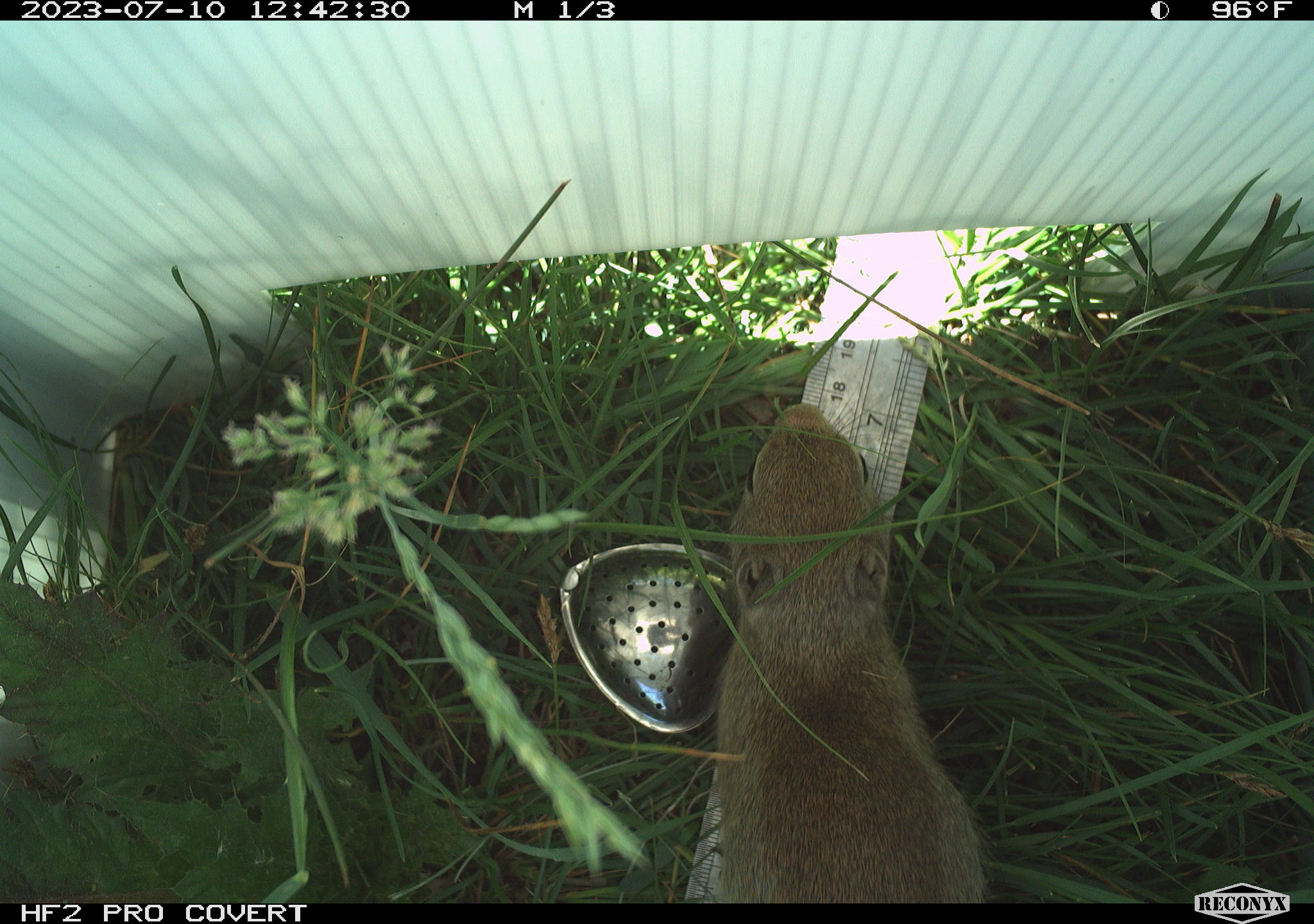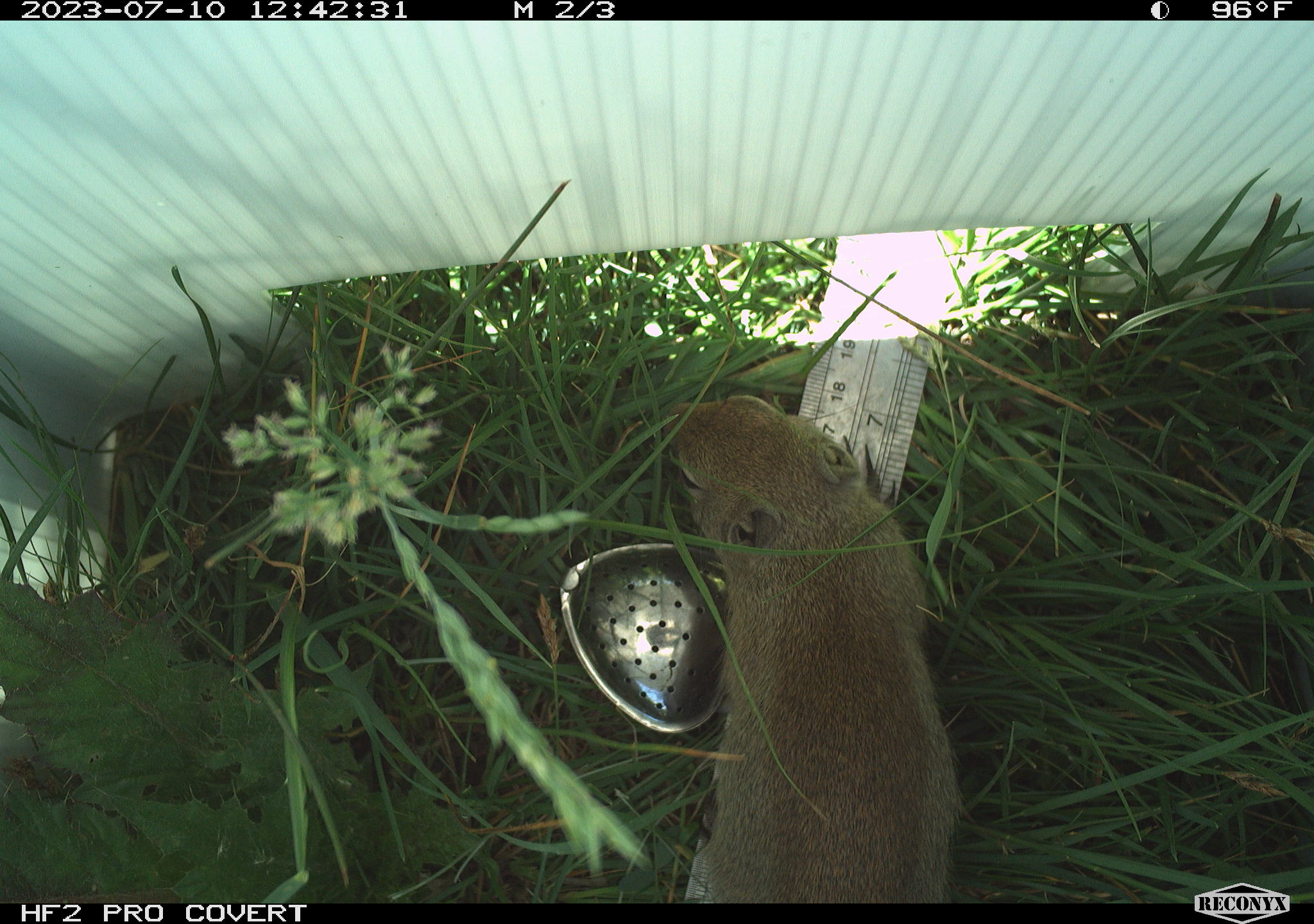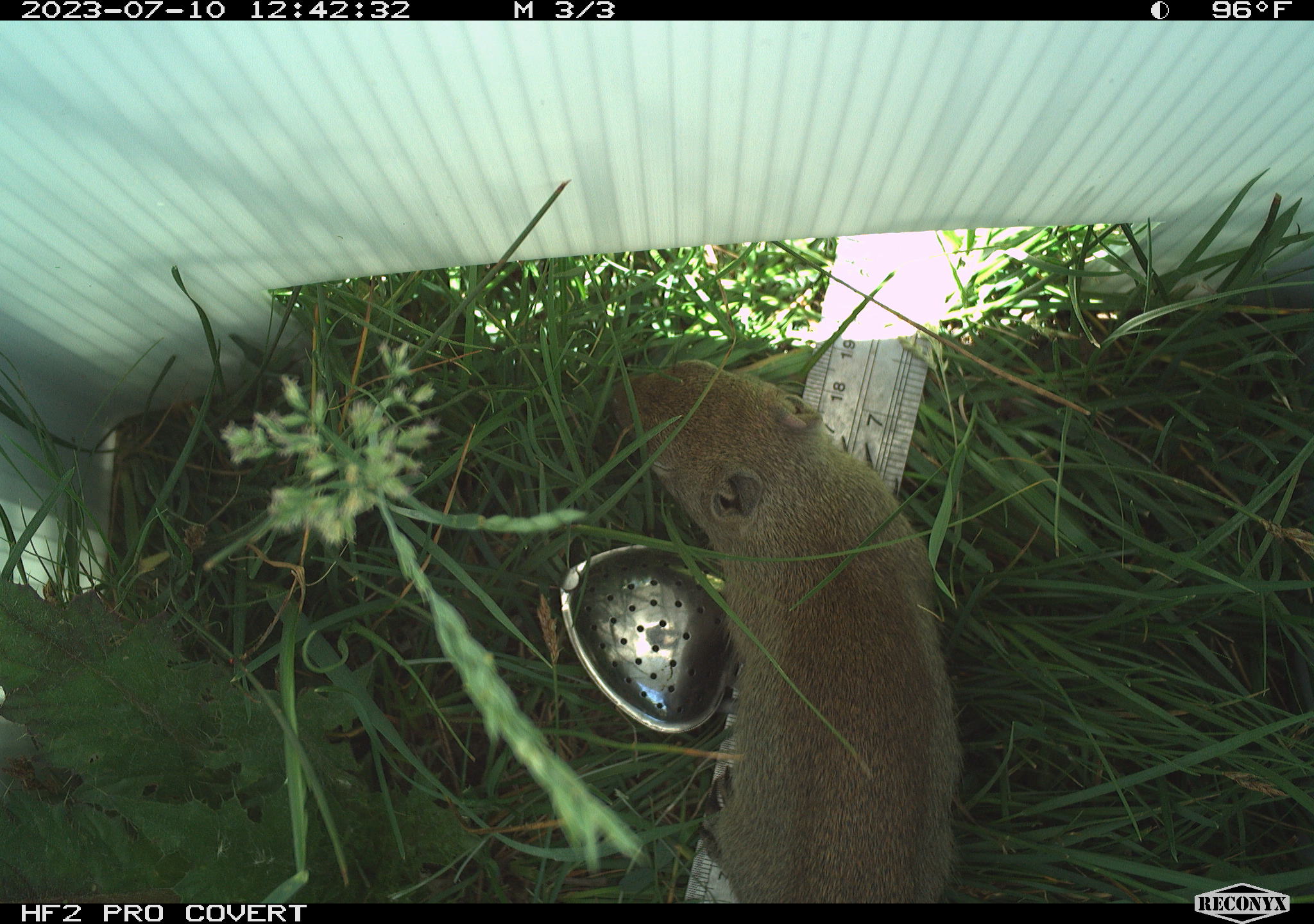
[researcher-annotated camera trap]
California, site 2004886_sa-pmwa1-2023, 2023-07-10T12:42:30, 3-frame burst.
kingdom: Animalia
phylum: Chordata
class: Mammalia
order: Rodentia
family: Sciuridae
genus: Urocitellus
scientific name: Urocitellus beldingi beldingi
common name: belding's ground squirrel